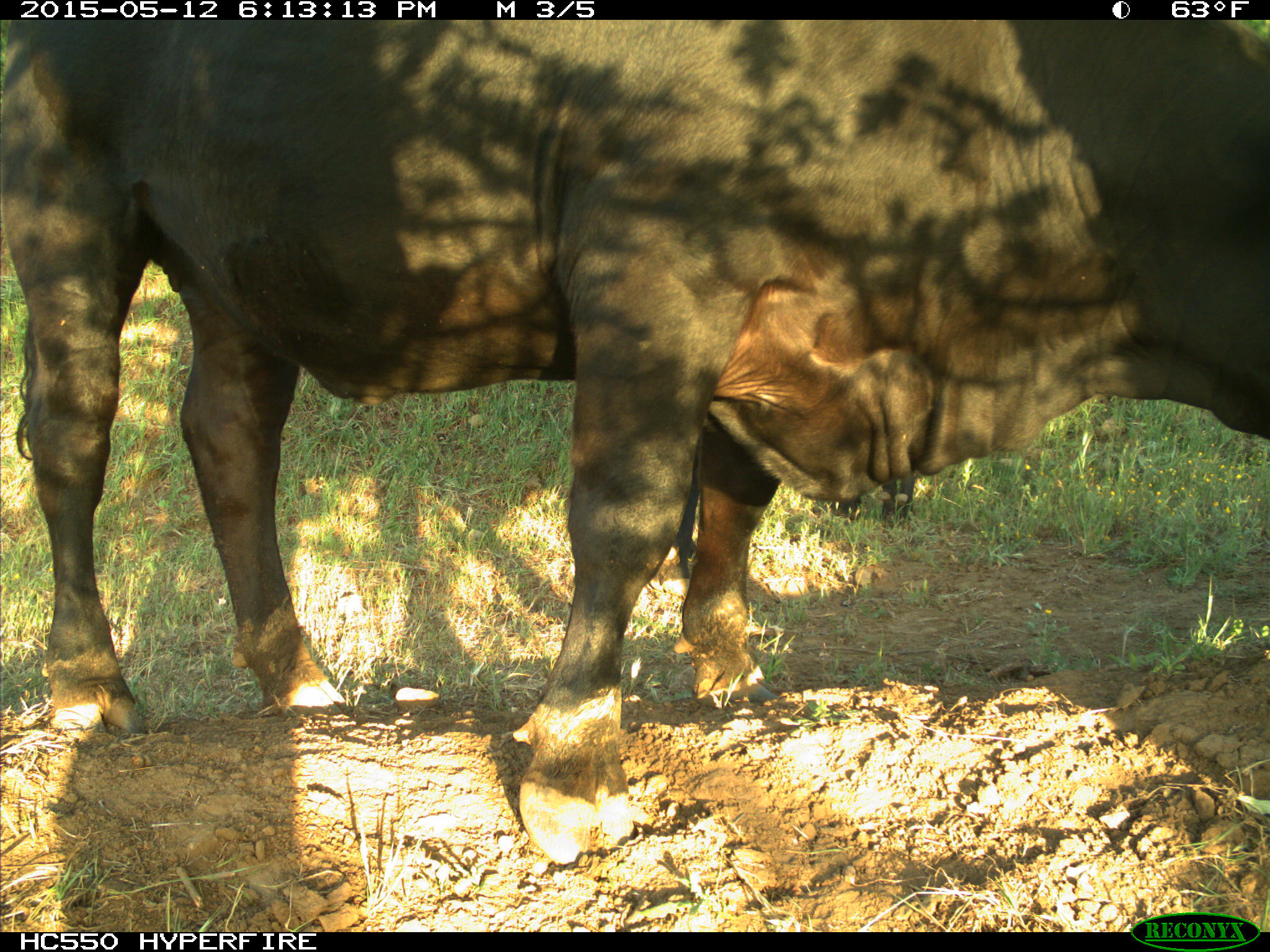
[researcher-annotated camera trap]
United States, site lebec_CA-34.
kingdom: Animalia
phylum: Chordata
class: Mammalia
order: Artiodactyla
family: Bovidae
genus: Bos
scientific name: Bos taurus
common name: domestic cow